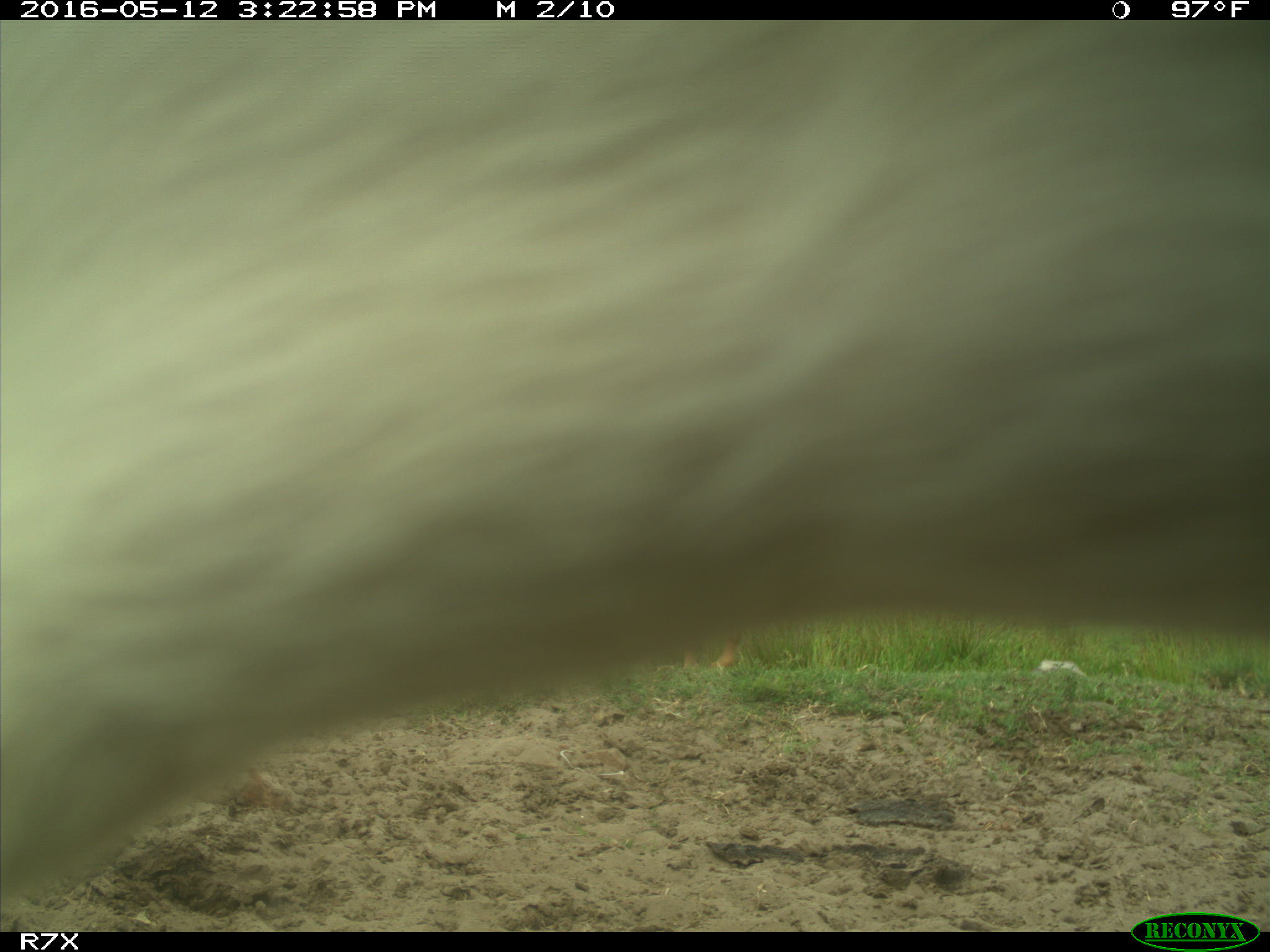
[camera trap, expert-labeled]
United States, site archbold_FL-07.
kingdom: Animalia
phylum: Chordata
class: Mammalia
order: Artiodactyla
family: Bovidae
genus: Bos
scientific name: Bos taurus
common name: domestic cow